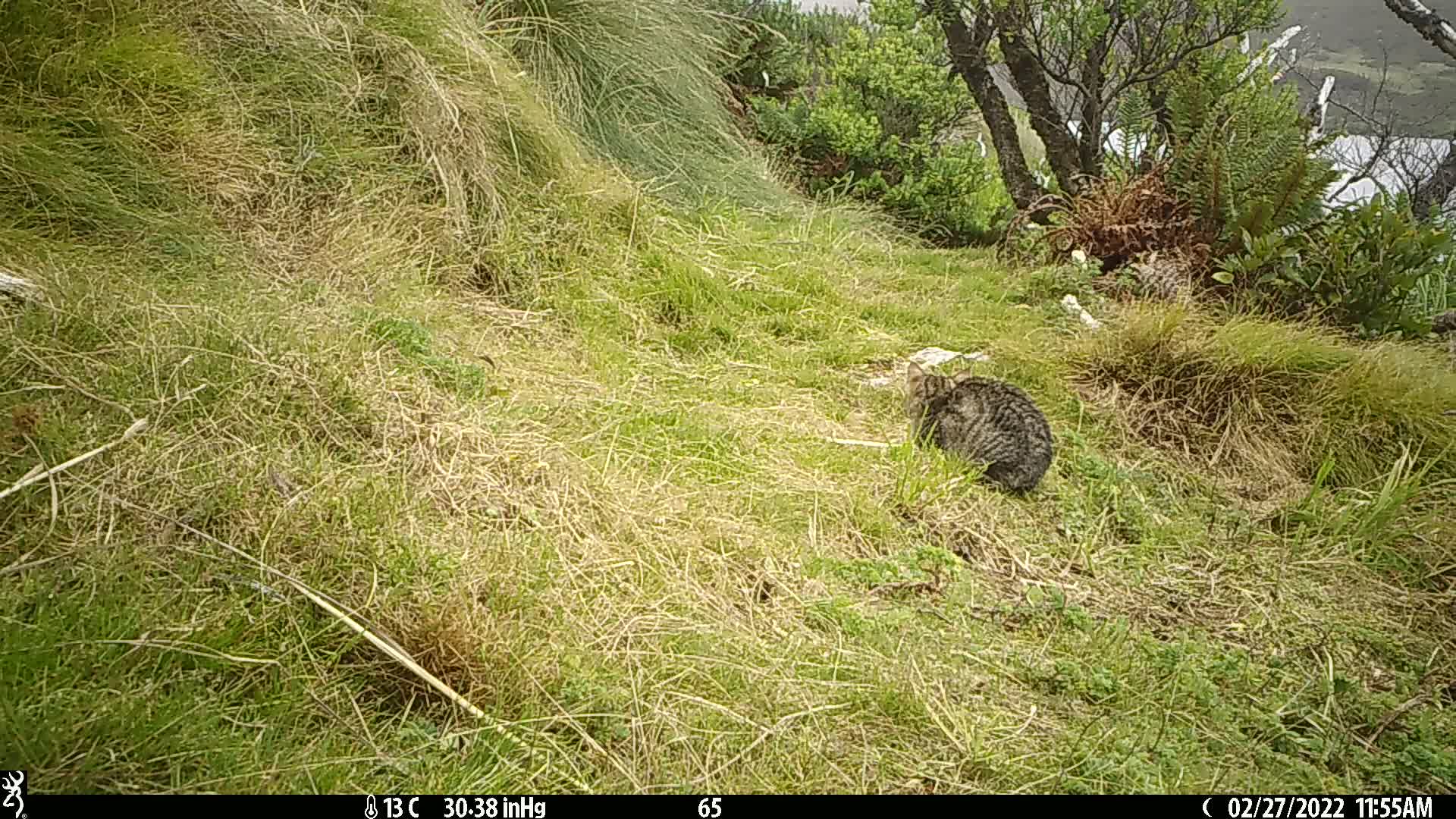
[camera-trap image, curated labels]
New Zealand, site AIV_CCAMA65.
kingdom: Animalia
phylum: Chordata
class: Mammalia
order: Carnivora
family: Felidae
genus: Felis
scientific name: Felis catus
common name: domestic cat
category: cat